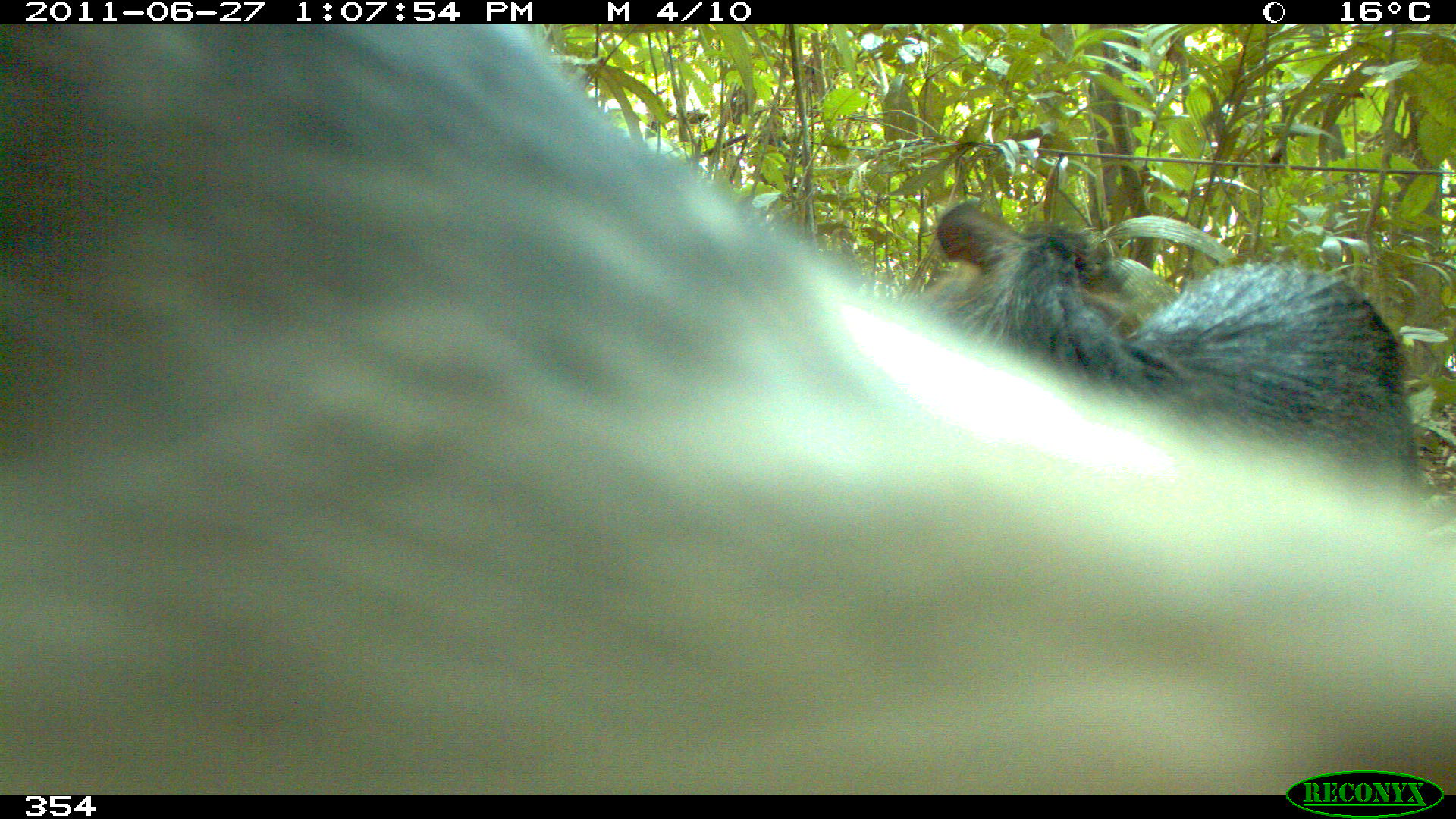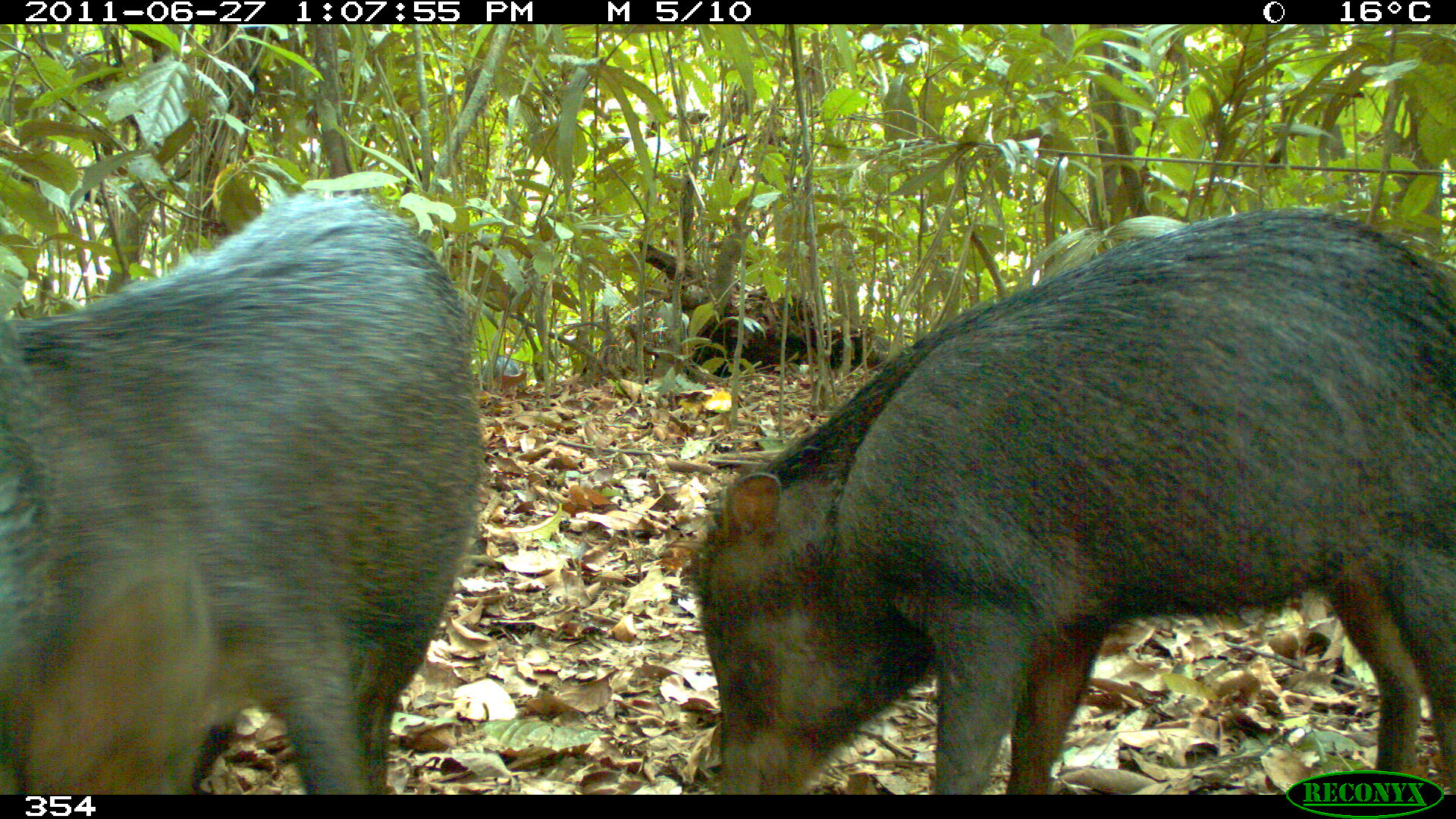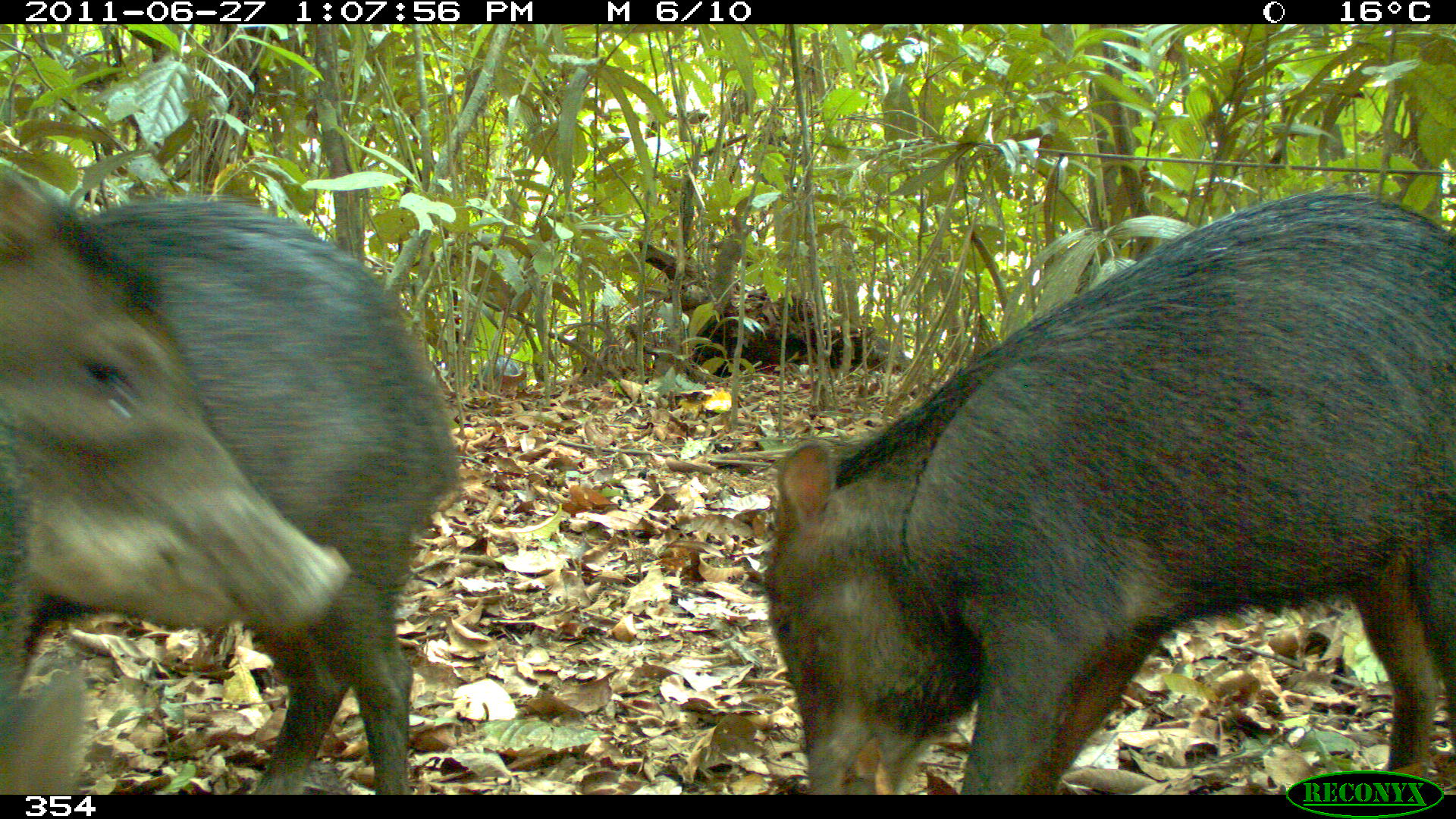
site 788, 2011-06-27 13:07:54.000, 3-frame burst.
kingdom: Animalia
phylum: Chordata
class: Mammalia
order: Artiodactyla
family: Tayassuidae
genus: Tayassu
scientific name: Tayassu pecari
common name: white-lipped peccary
Tayassu pecari (white-lipped peccary).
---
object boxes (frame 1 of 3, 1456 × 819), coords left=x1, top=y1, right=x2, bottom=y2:
tayassu pecari: left=0, top=24, right=1453, bottom=794; left=908, top=197, right=1418, bottom=498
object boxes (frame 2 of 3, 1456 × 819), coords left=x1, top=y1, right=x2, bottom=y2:
tayassu pecari: left=688, top=203, right=1456, bottom=794; left=0, top=189, right=487, bottom=793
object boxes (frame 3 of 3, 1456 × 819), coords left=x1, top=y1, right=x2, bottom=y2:
tayassu pecari: left=760, top=192, right=1456, bottom=793; left=1, top=185, right=464, bottom=788; left=0, top=154, right=349, bottom=795